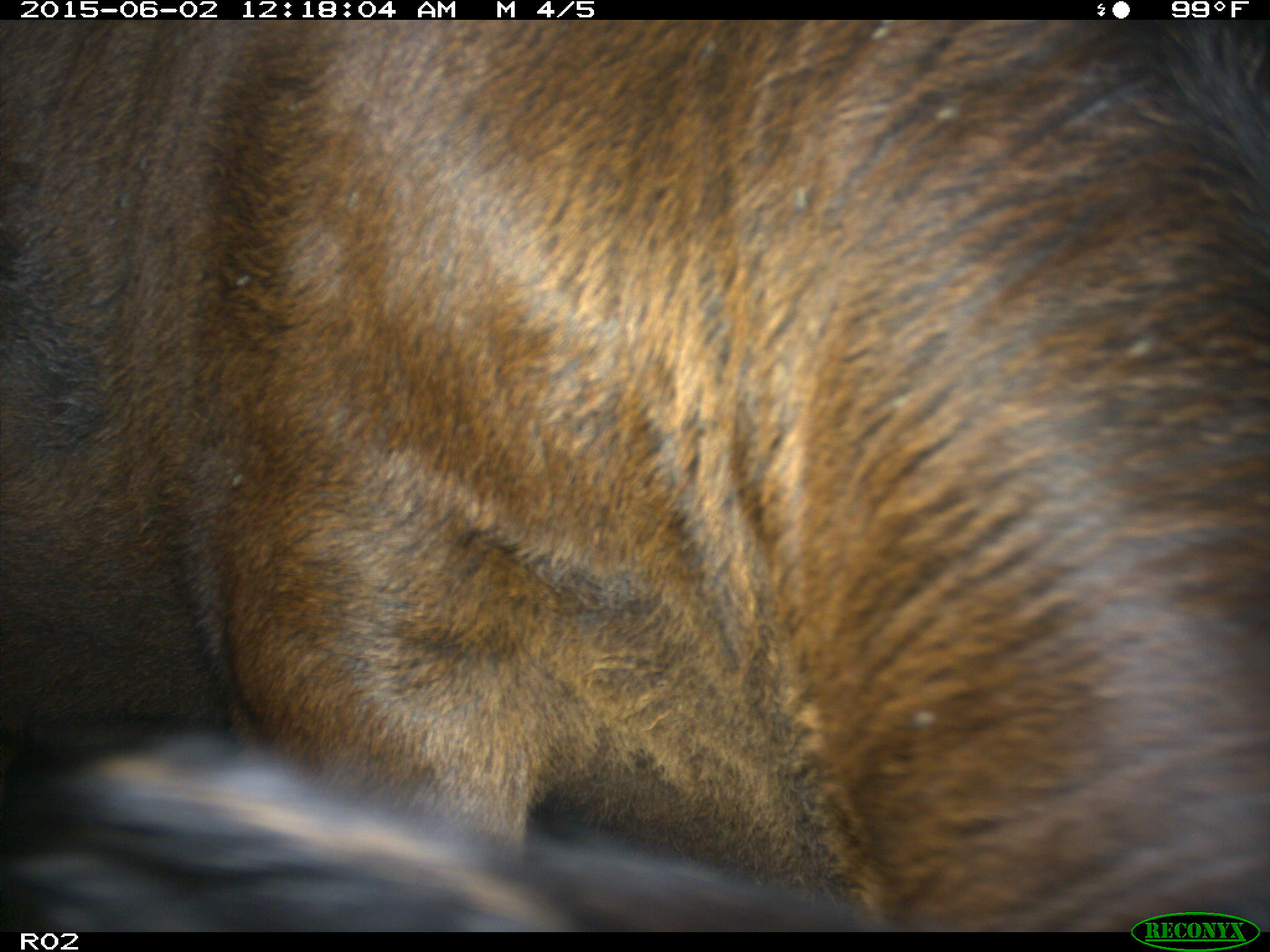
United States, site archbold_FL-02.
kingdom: Animalia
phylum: Chordata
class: Mammalia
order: Artiodactyla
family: Bovidae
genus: Bos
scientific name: Bos taurus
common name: domestic cow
Bos taurus (domestic cow).